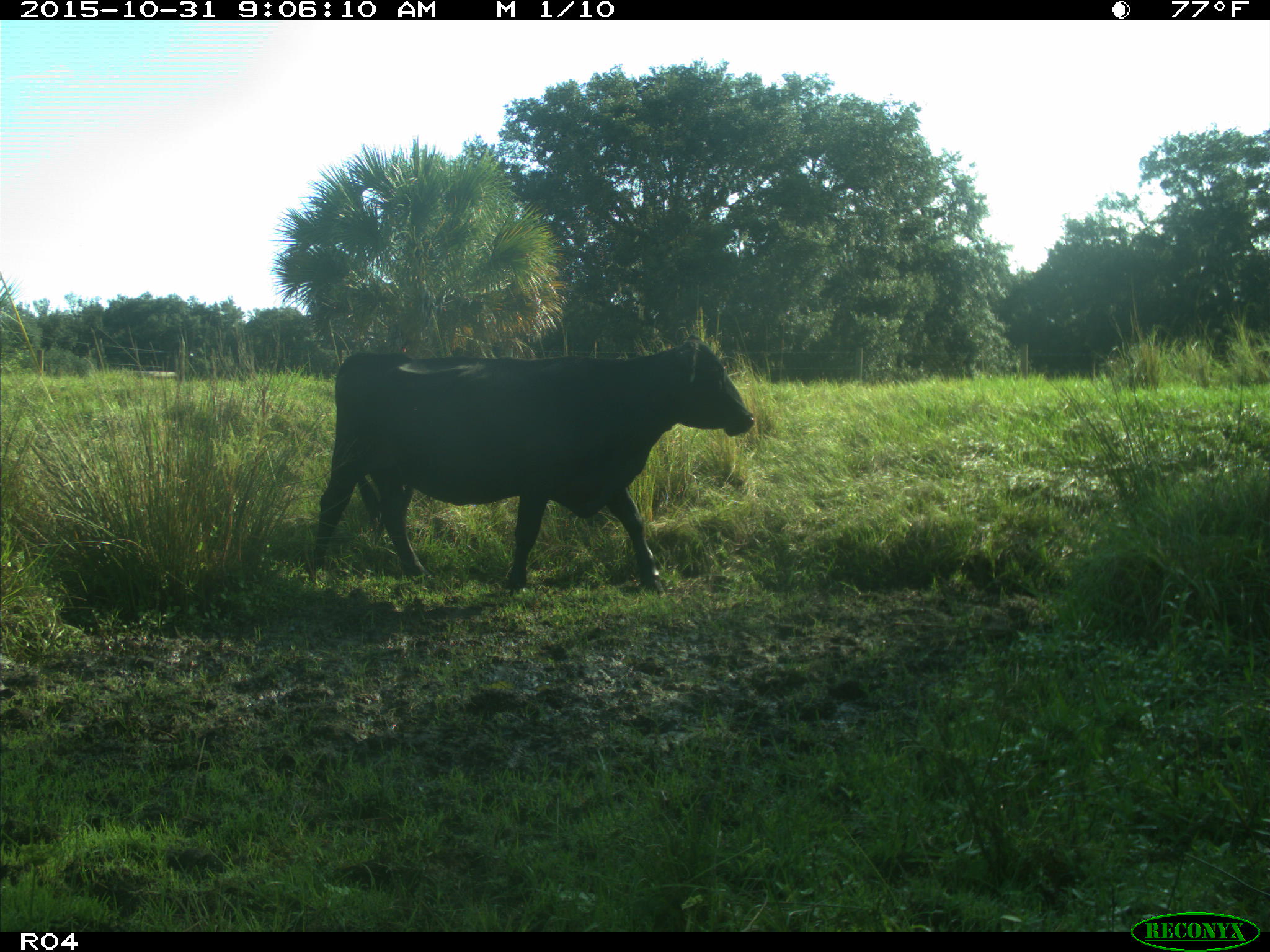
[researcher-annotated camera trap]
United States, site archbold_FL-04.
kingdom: Animalia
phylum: Chordata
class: Mammalia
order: Artiodactyla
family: Bovidae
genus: Bos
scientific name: Bos taurus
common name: domestic cow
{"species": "Bos taurus (domestic cow)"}